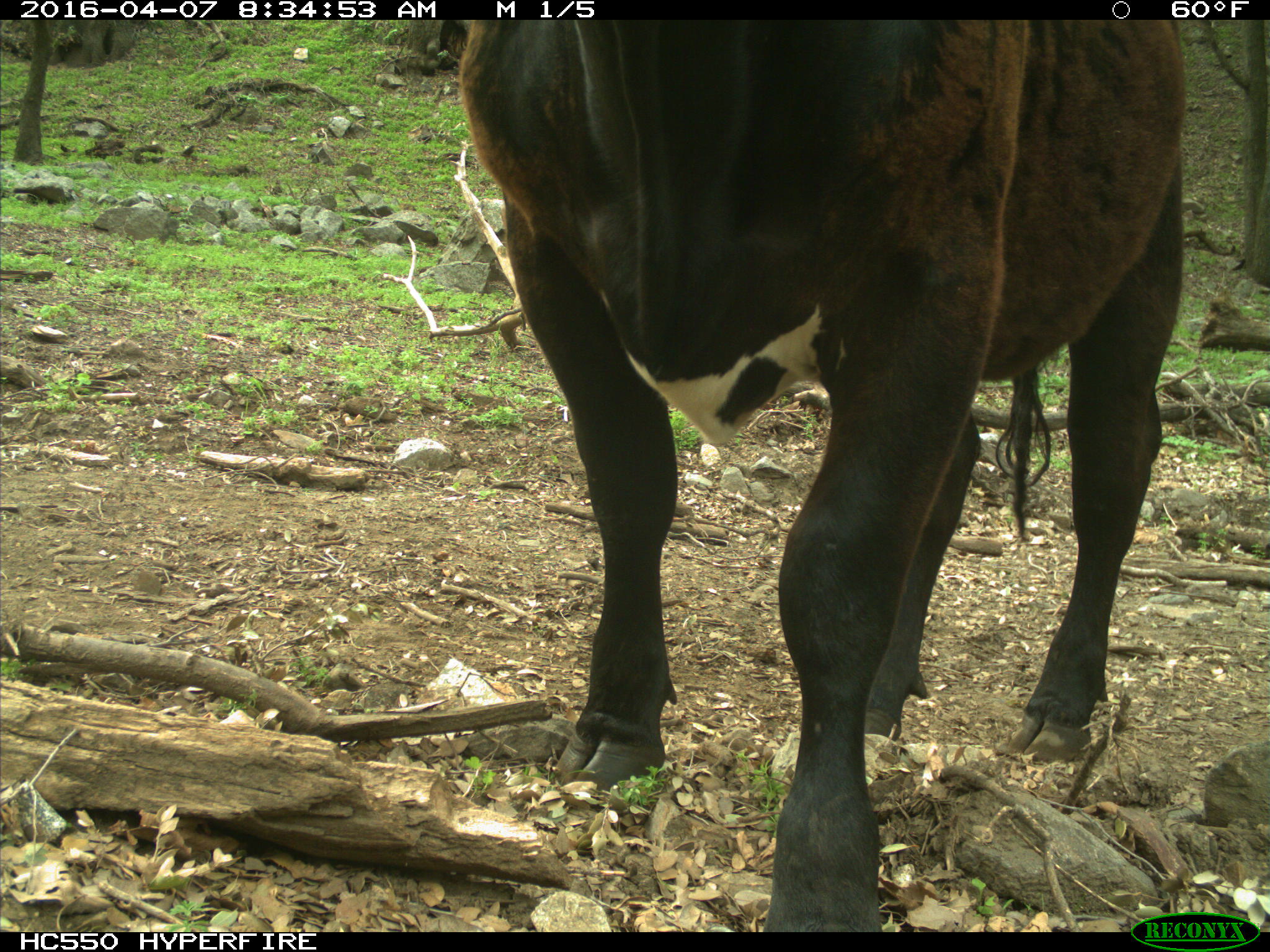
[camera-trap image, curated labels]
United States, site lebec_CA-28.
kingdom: Animalia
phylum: Chordata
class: Mammalia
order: Artiodactyla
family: Bovidae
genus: Bos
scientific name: Bos taurus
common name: domestic cow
Bos taurus (domestic cow).